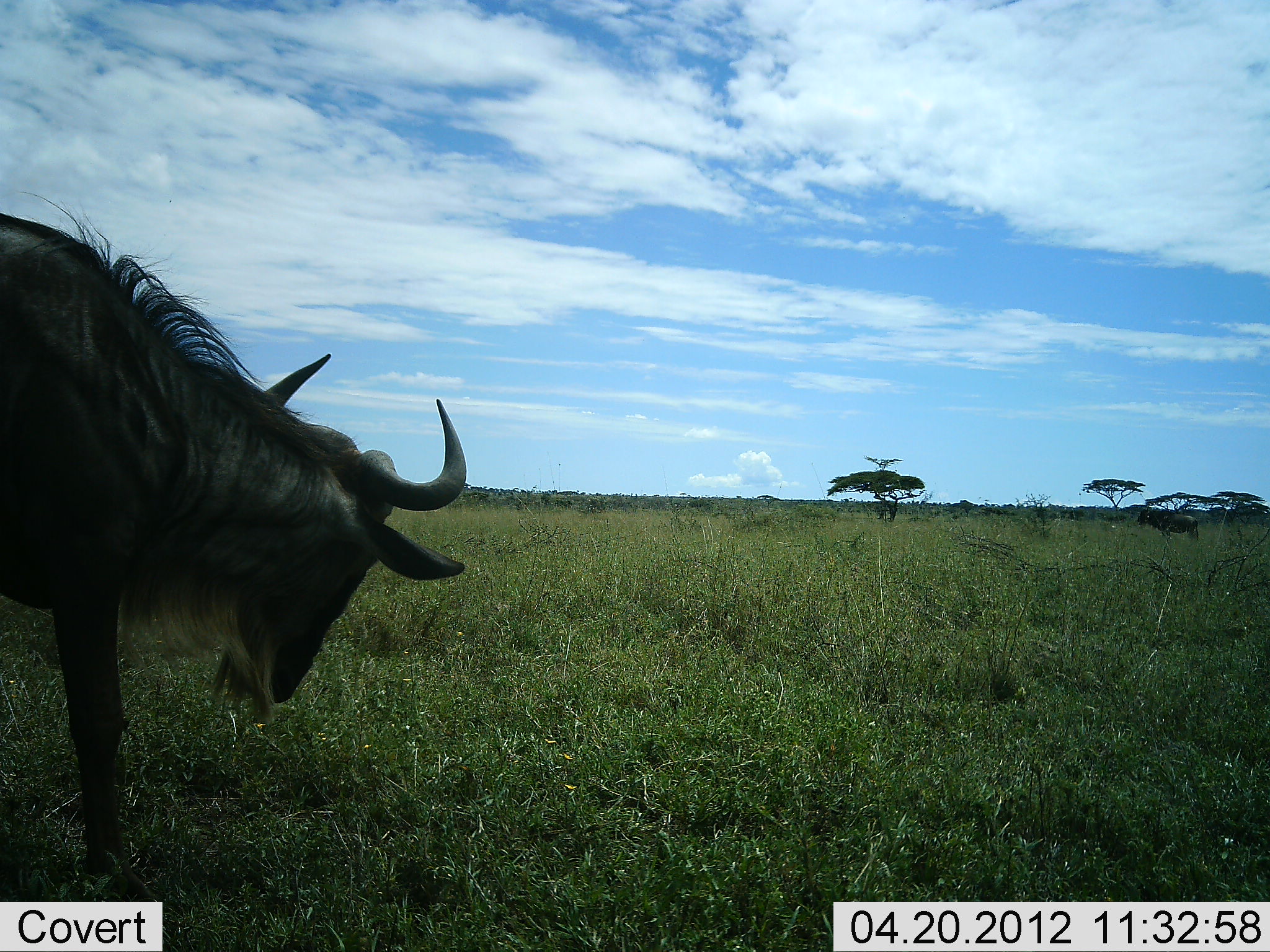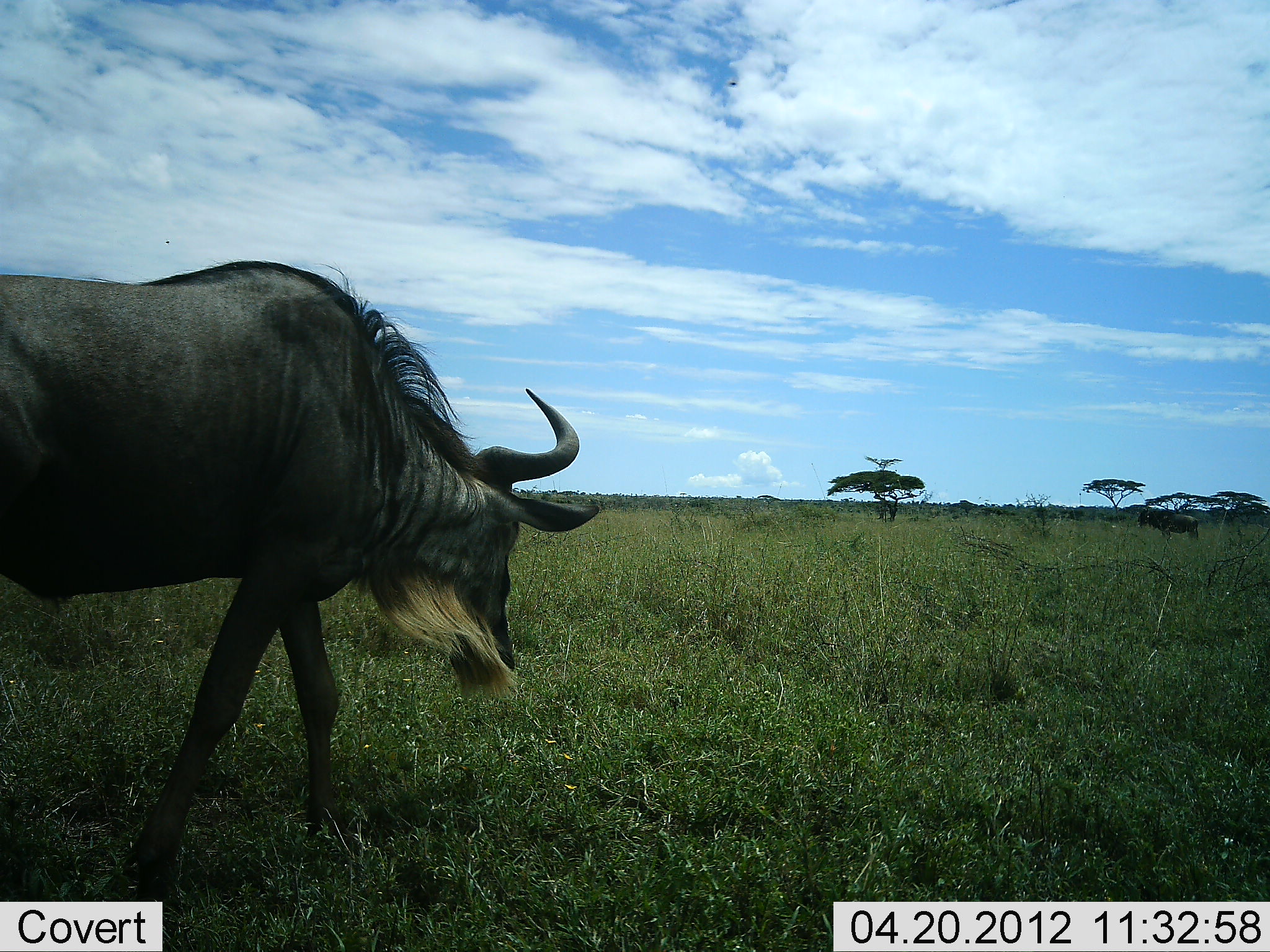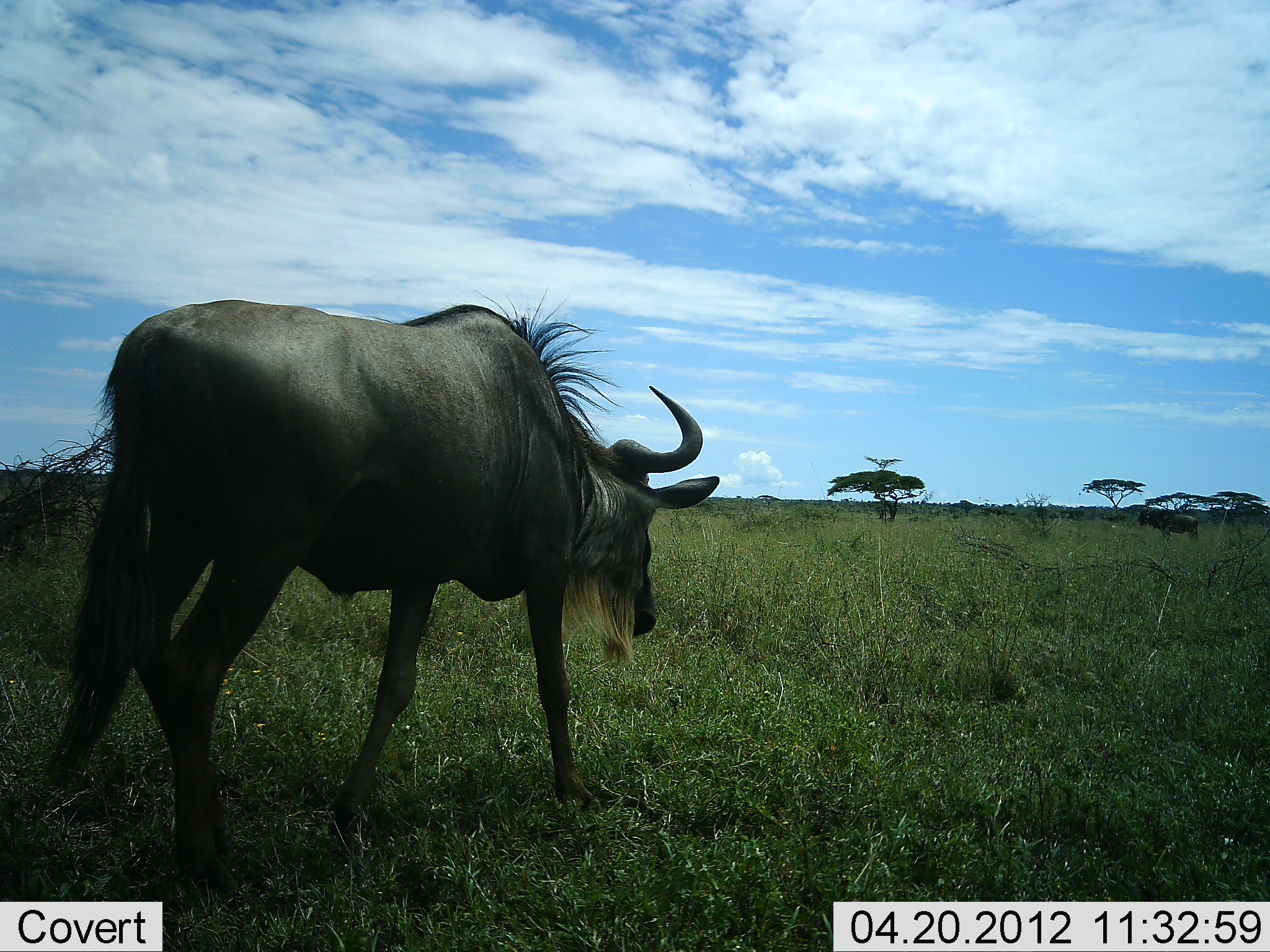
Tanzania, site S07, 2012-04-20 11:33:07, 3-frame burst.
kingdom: Animalia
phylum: Chordata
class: Mammalia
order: Artiodactyla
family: Bovidae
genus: Connochaetes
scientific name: Connochaetes taurinus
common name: blue wildebeest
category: wildebeest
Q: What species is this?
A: Wildebeest (blue wildebeest) (Connochaetes taurinus).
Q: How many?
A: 2.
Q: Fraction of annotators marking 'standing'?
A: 57%.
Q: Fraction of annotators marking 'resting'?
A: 0%.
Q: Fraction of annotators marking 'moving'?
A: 90%.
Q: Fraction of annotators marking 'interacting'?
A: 0%.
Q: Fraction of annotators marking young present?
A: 0%.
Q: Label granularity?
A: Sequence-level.